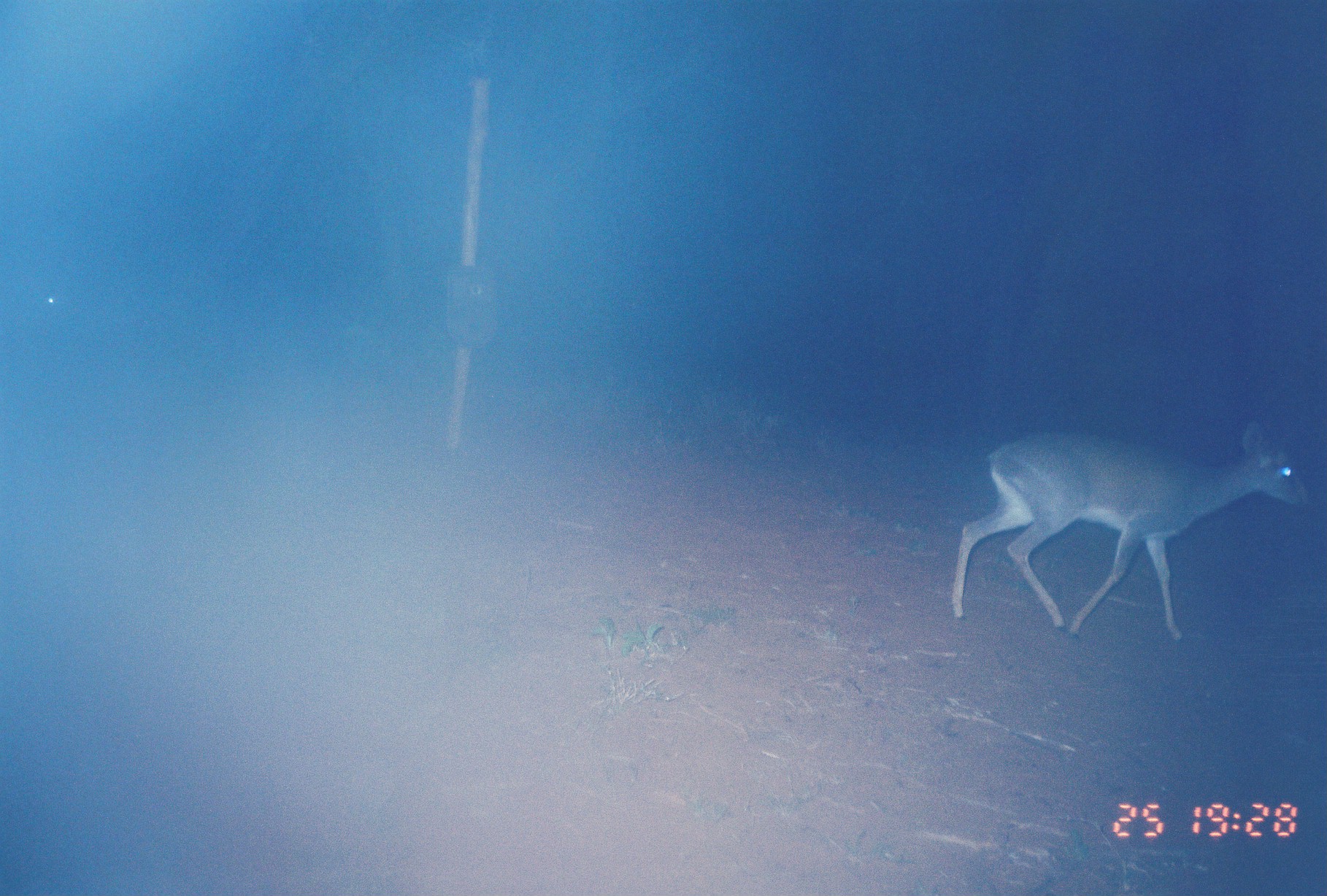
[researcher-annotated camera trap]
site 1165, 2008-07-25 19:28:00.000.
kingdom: Animalia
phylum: Chordata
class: Mammalia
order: Artiodactyla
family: Bovidae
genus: Madoqua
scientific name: Madoqua guentheri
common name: günther's dik-dik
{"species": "Madoqua guentheri (günther's dik-dik)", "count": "1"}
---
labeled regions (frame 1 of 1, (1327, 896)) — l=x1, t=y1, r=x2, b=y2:
madoqua guentheri: l=949, t=414, r=1315, b=644